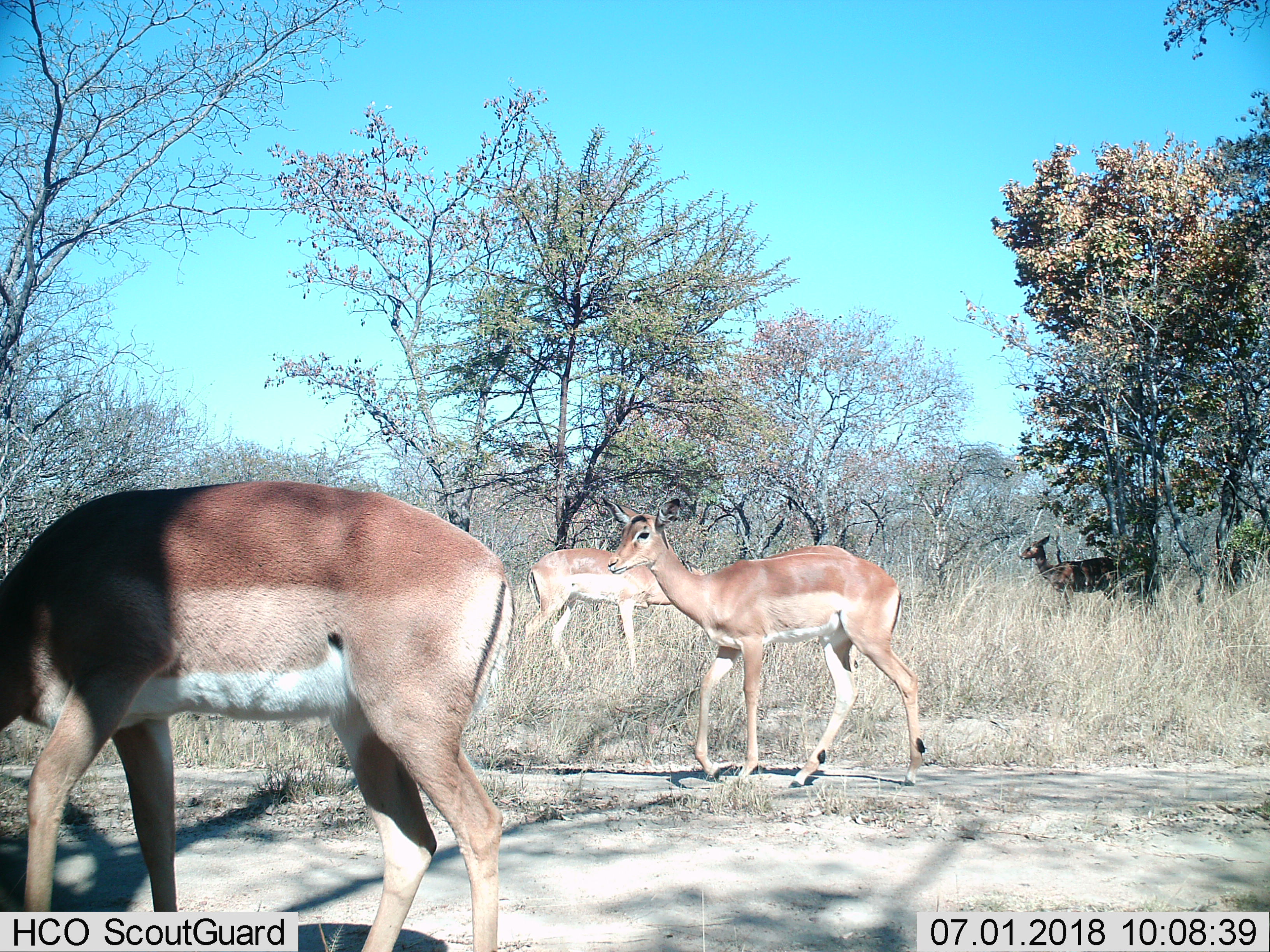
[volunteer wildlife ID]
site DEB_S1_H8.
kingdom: Animalia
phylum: Chordata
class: Mammalia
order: Artiodactyla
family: Bovidae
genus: Aepyceros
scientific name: Aepyceros melampus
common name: impala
Impala (Aepyceros melampus), count 4. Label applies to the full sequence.